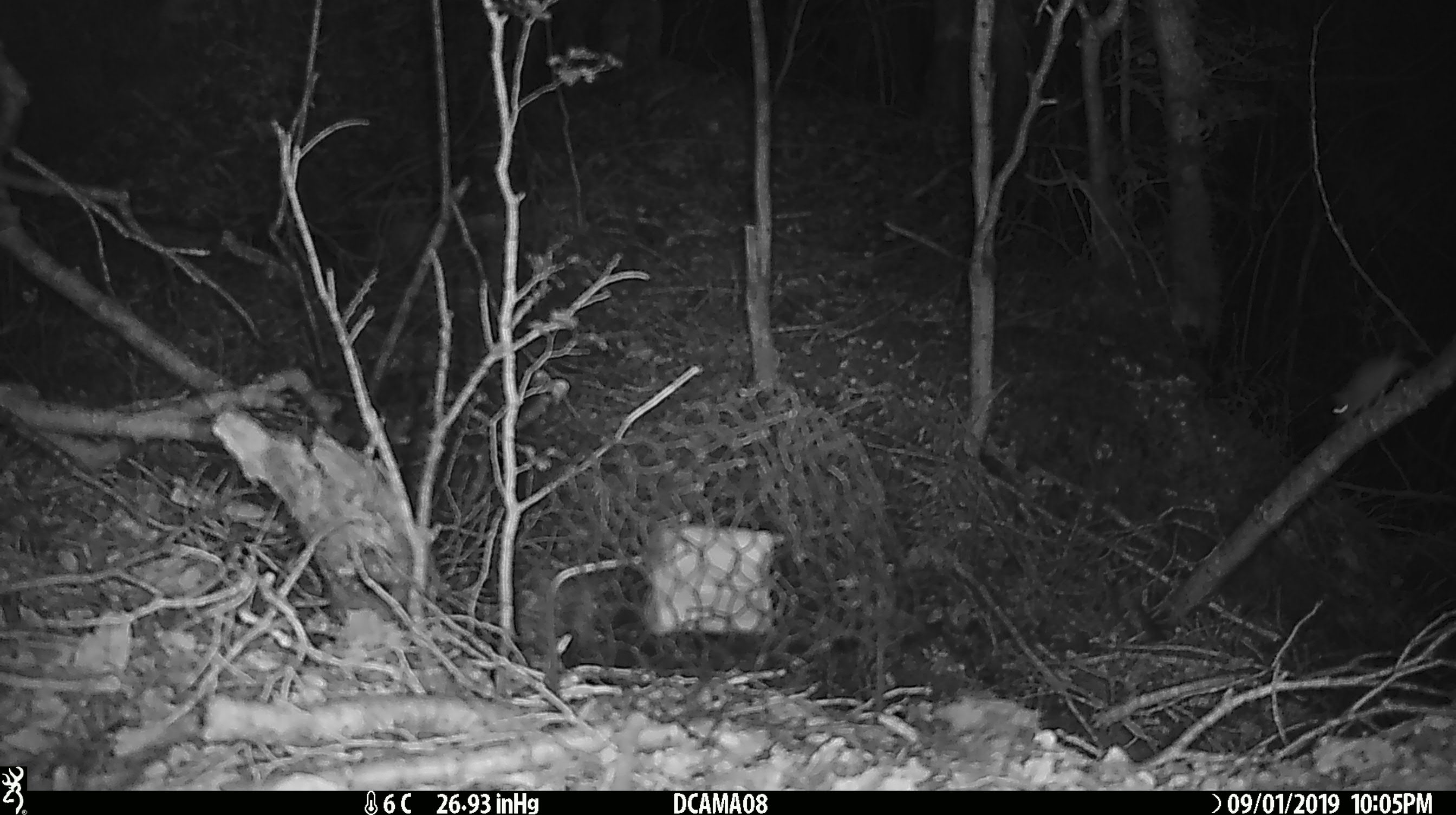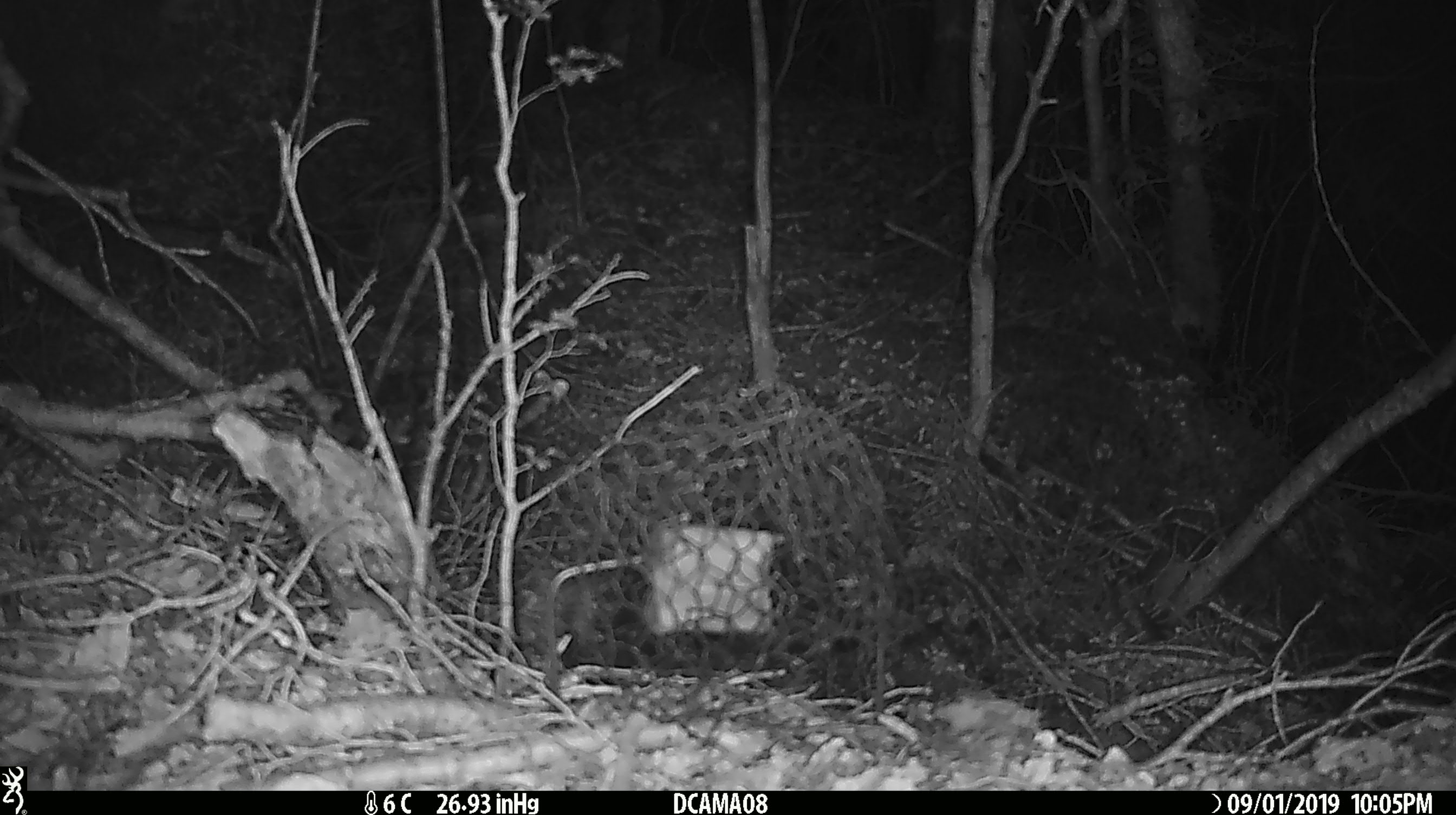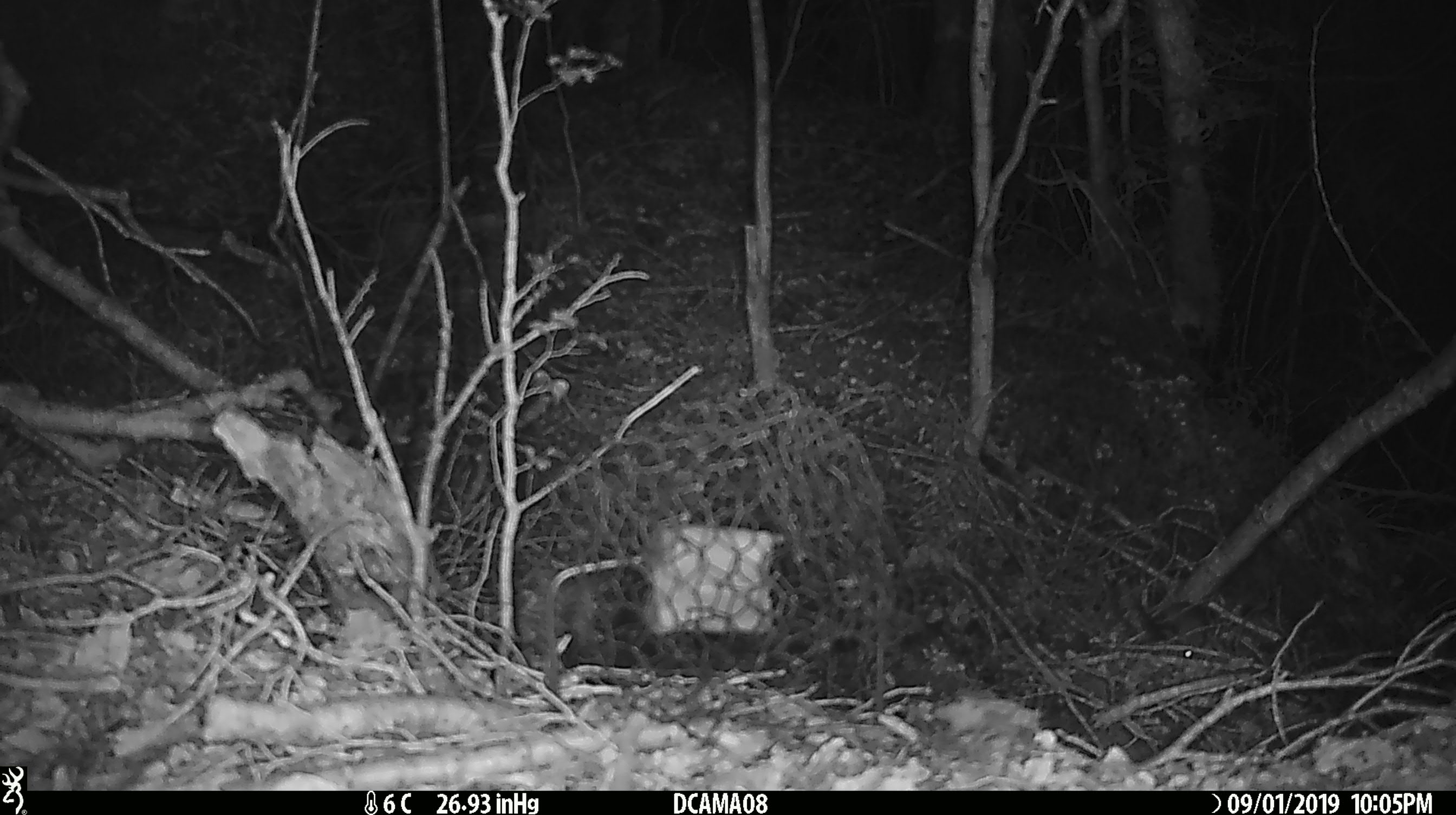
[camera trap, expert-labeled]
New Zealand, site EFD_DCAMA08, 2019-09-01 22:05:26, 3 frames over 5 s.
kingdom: Animalia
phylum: Chordata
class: Mammalia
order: Rodentia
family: Muridae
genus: Mus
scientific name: Mus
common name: mouse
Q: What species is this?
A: Mouse (Mus).